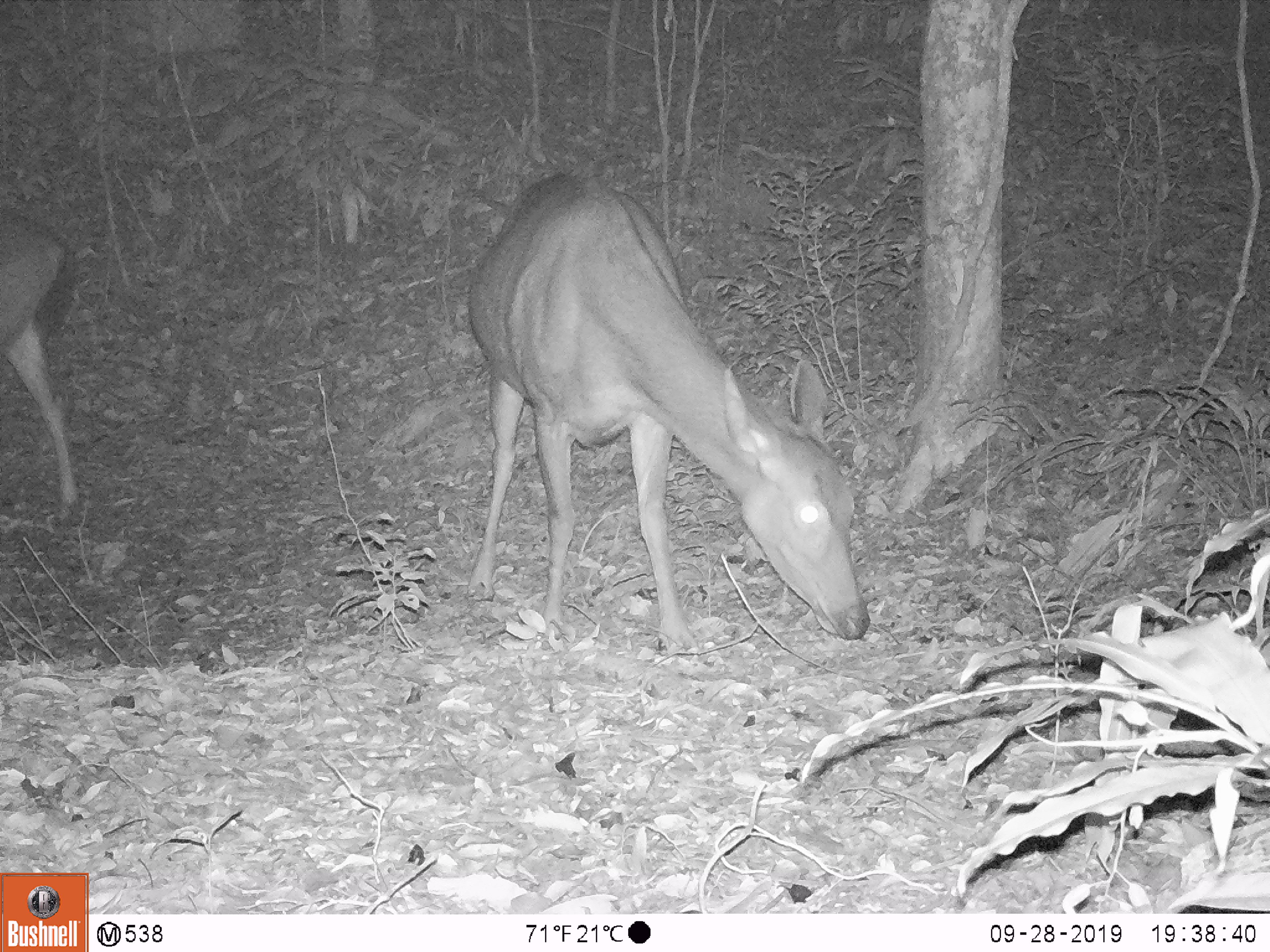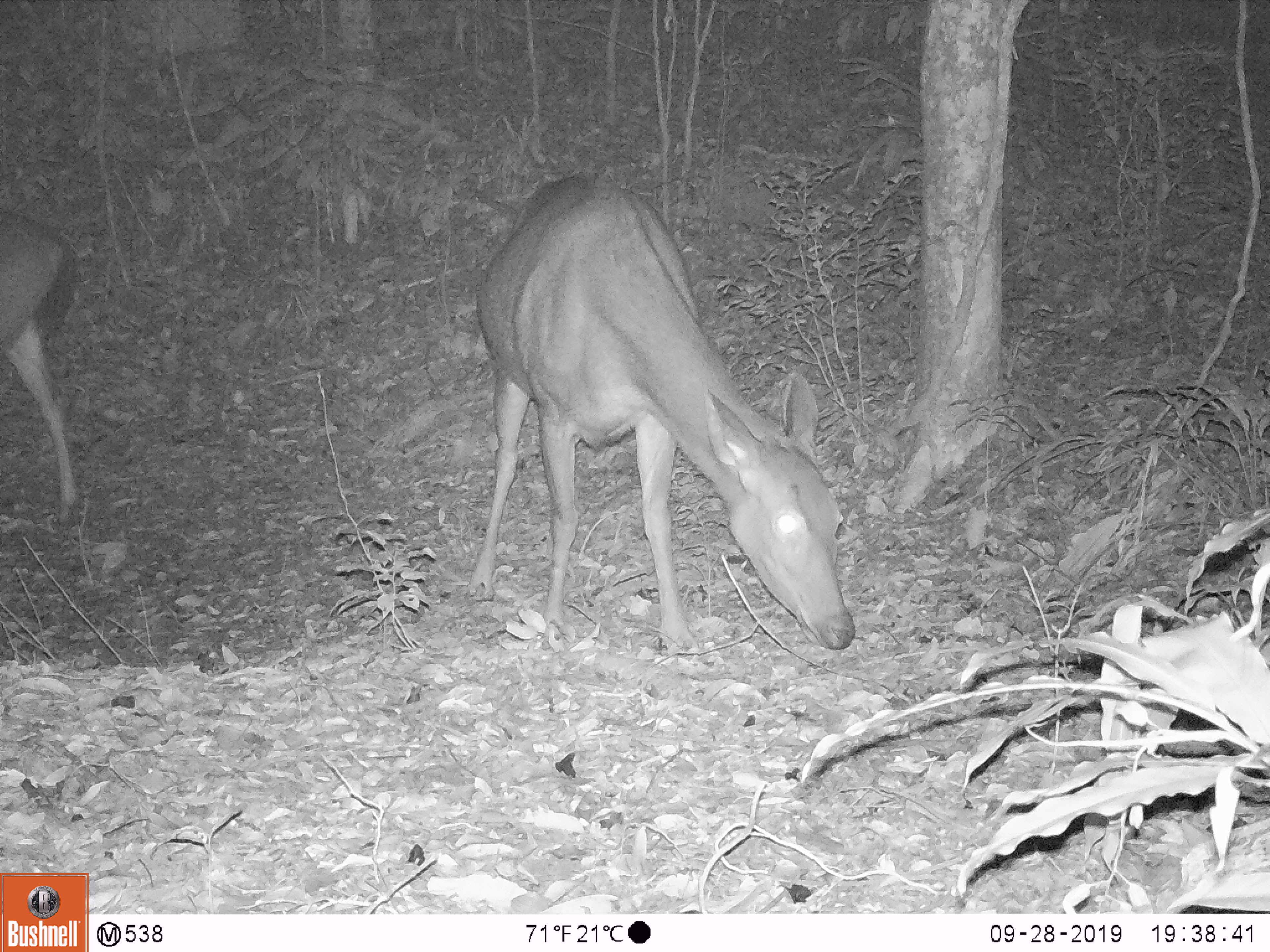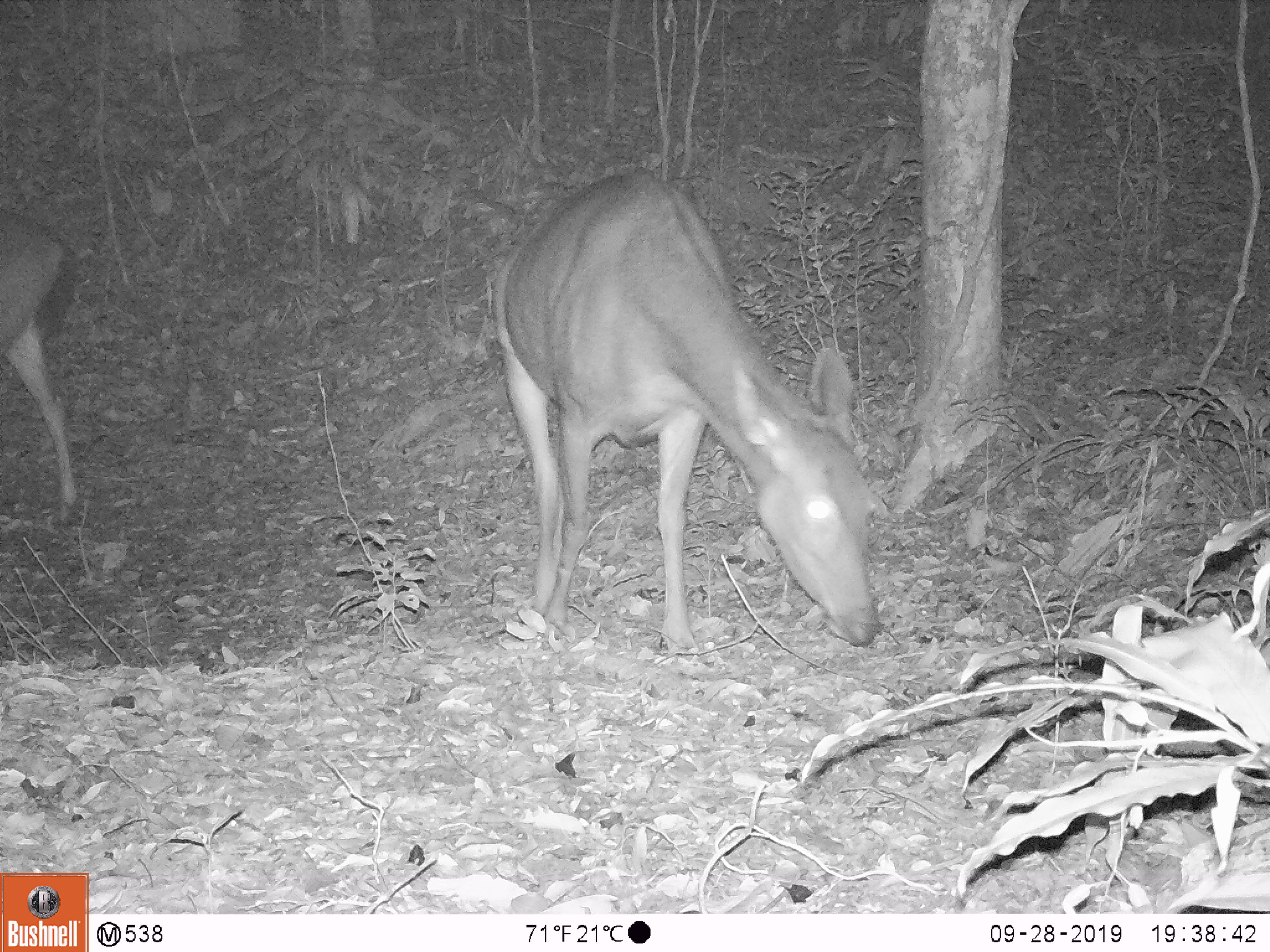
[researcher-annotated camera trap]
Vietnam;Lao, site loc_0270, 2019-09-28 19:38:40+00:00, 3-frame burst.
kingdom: Animalia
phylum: Chordata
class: Mammalia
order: Artiodactyla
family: Cervidae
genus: Rusa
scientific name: Rusa unicolor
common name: sambar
Sambar (Rusa unicolor). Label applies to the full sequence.